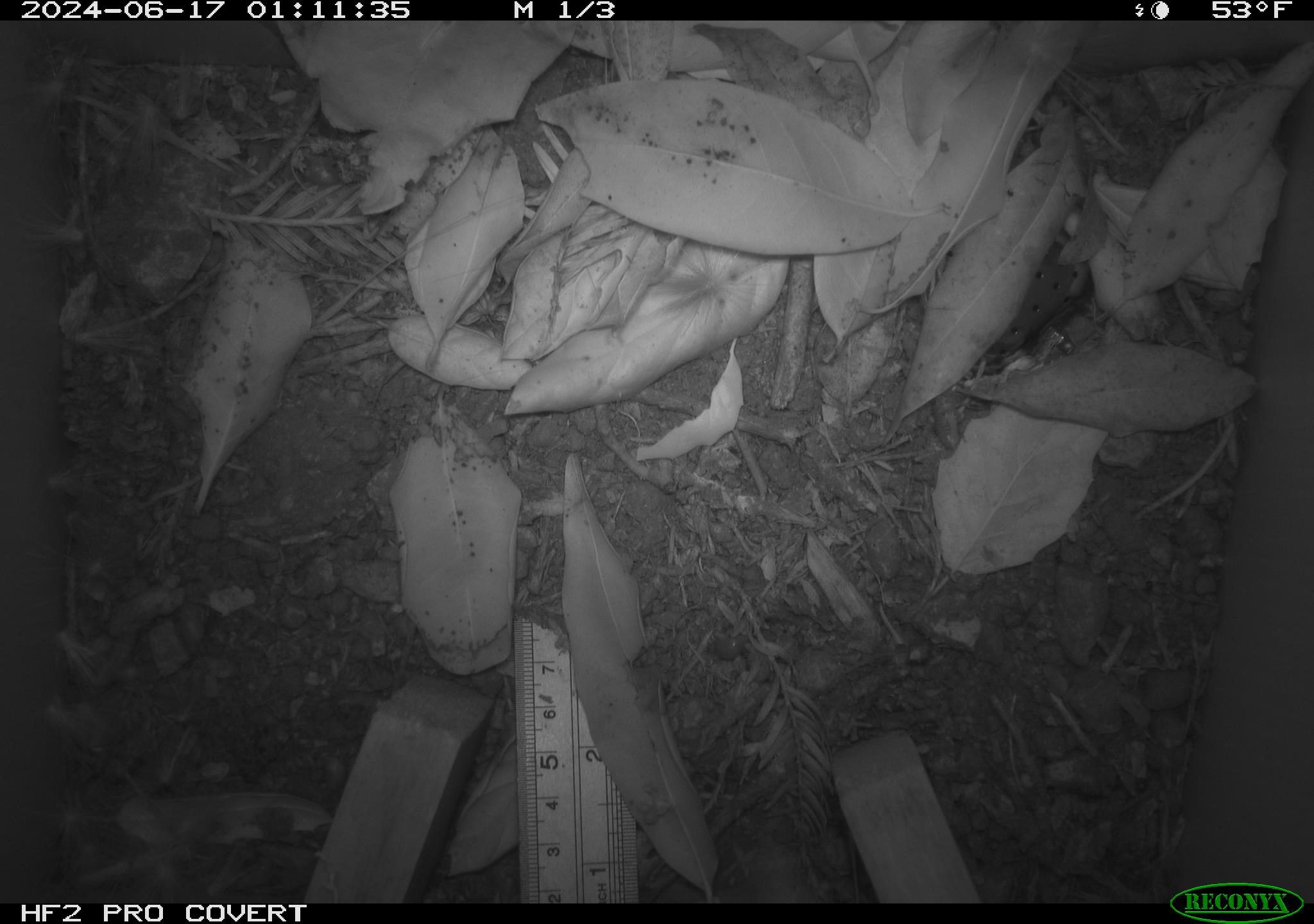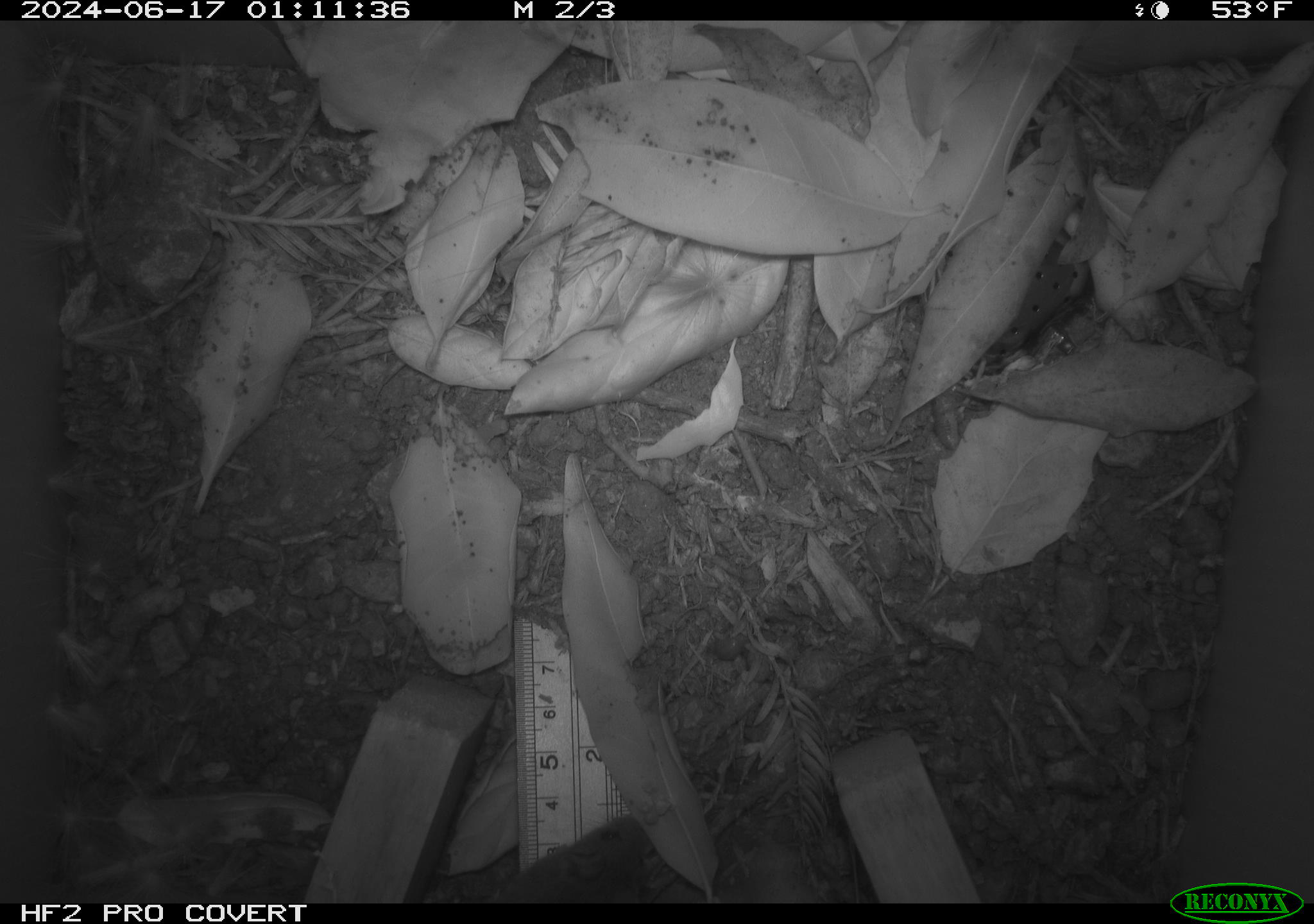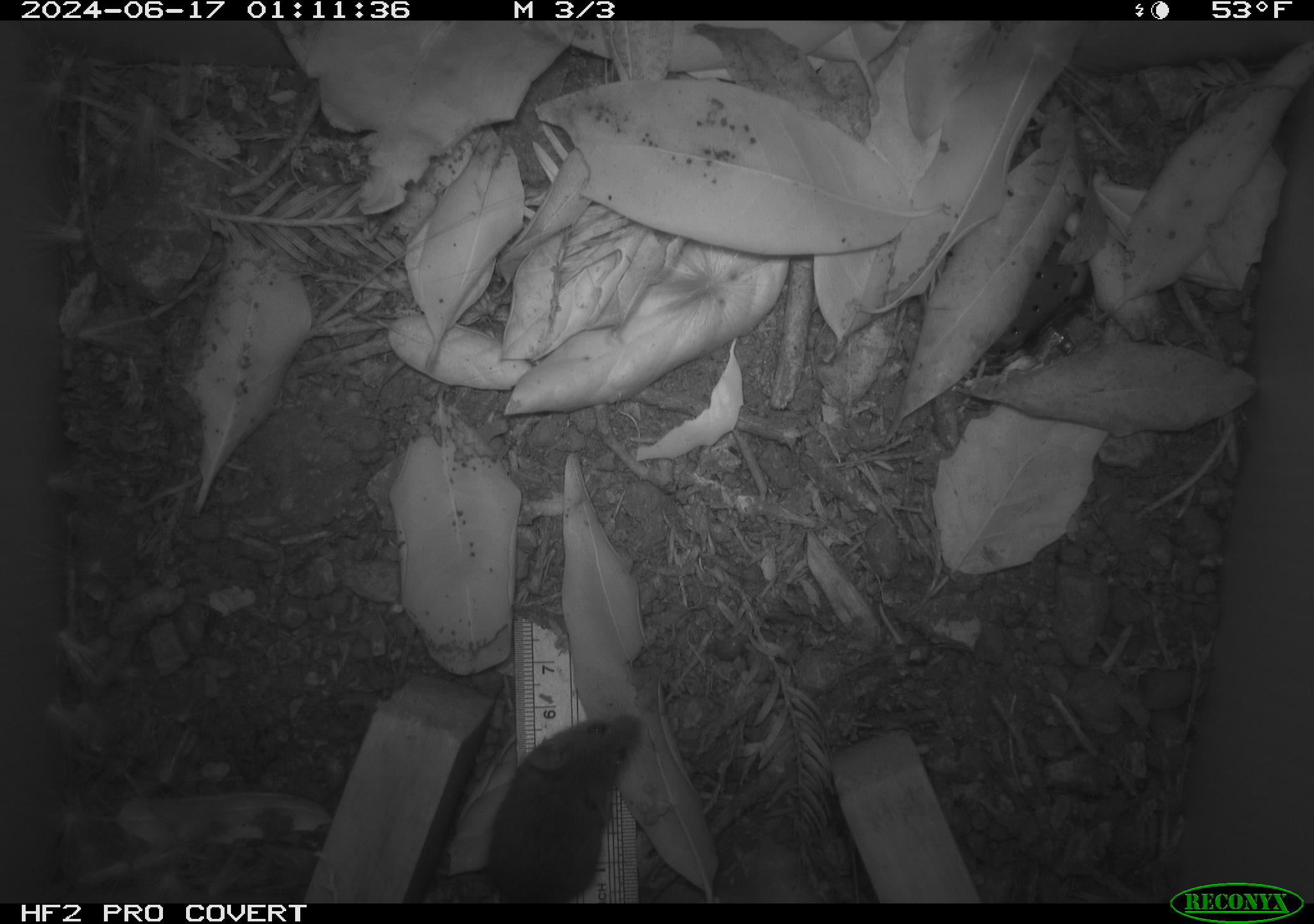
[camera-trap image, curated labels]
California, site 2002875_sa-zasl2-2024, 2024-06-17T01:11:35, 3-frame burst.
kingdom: Animalia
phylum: Chordata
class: Mammalia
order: Rodentia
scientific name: Rodentia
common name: rodent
Rodent (Rodentia).